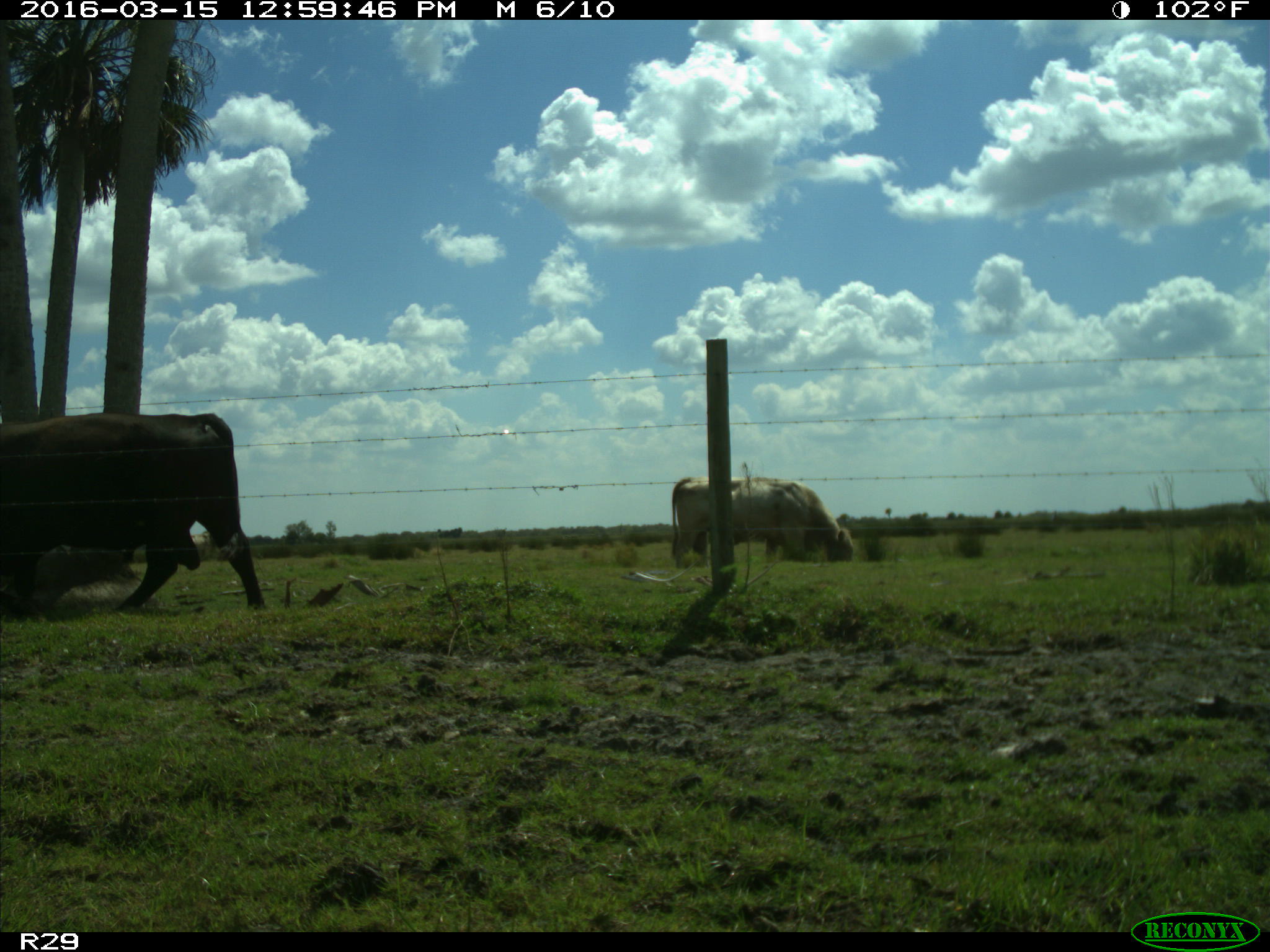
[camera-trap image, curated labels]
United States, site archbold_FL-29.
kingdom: Animalia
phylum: Chordata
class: Mammalia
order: Artiodactyla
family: Bovidae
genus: Bos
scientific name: Bos taurus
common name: domestic cow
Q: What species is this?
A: Bos taurus (domestic cow).